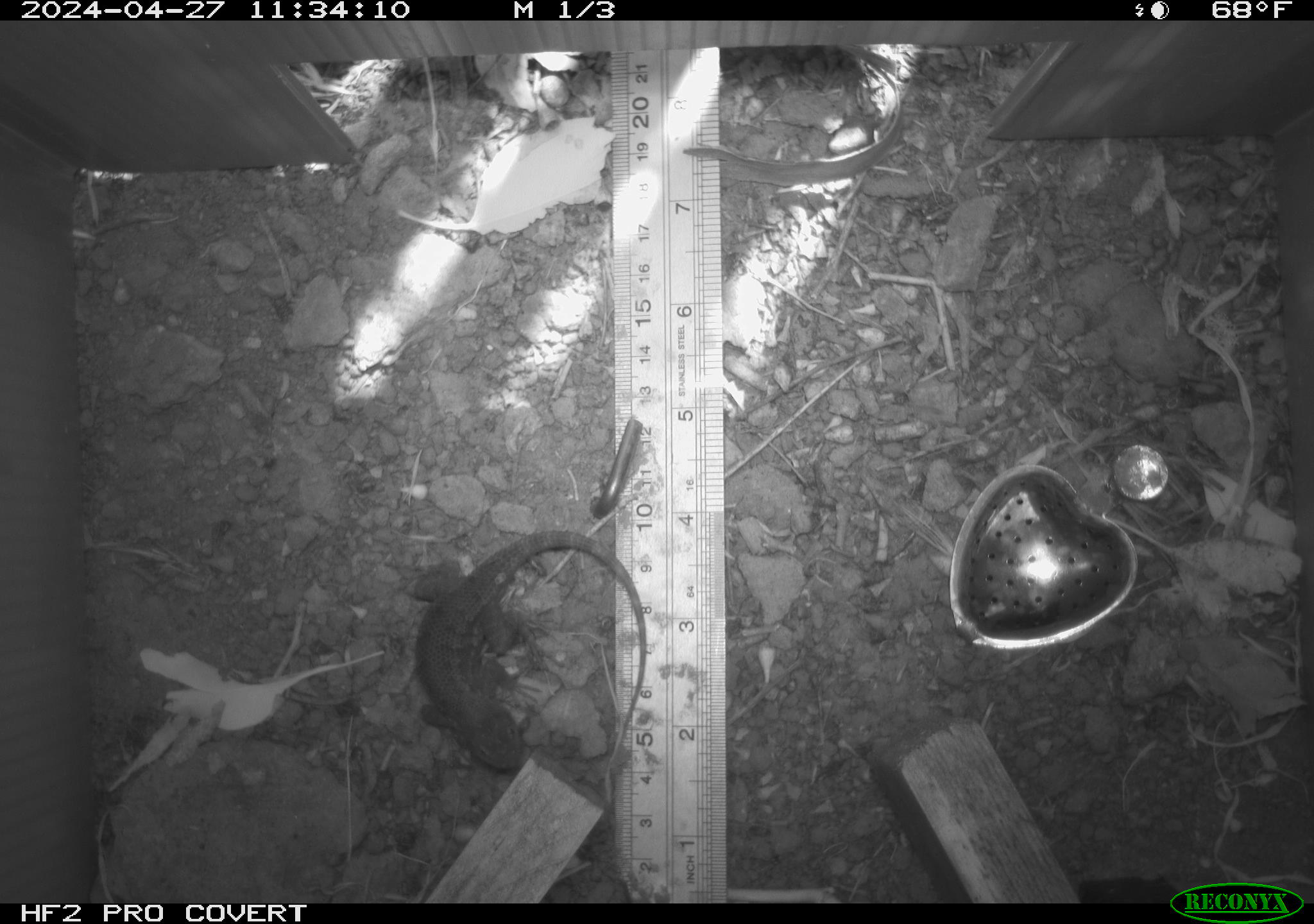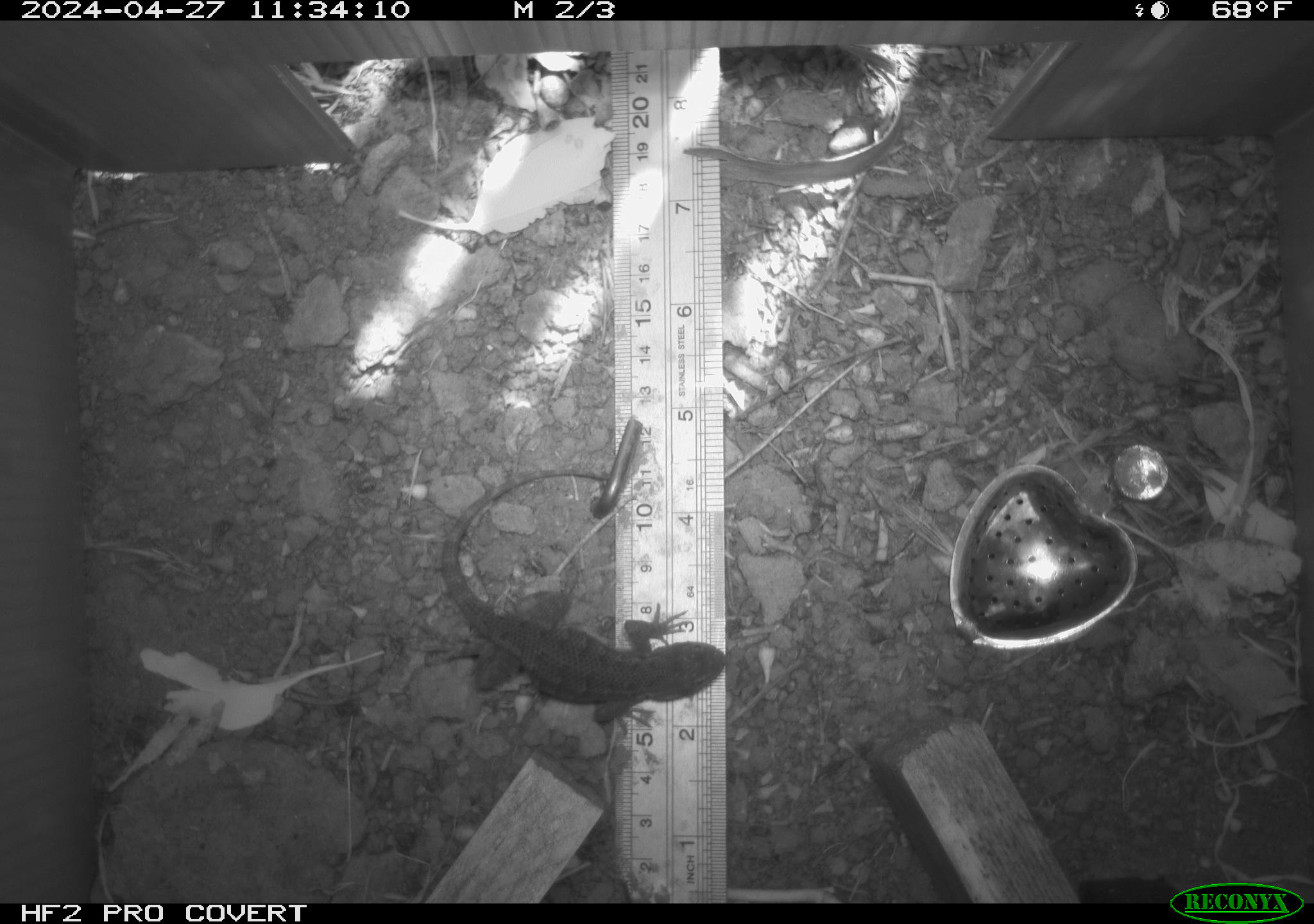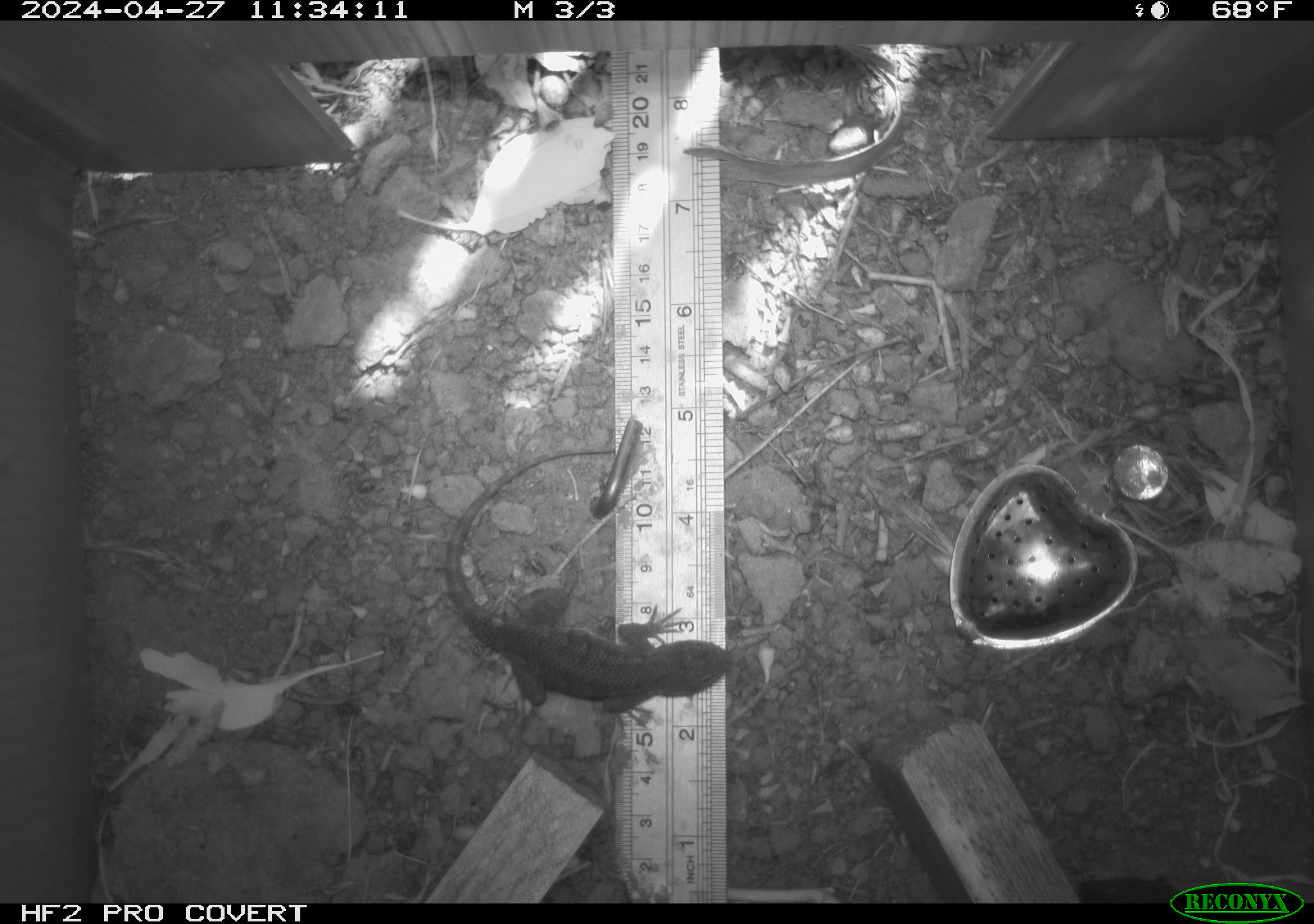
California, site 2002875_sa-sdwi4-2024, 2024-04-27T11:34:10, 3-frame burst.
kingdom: Animalia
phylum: Chordata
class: Reptilia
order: Squamata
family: Phrynosomatidae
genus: Sceloporus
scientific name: Sceloporus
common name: spiny lizards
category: sceloporus species